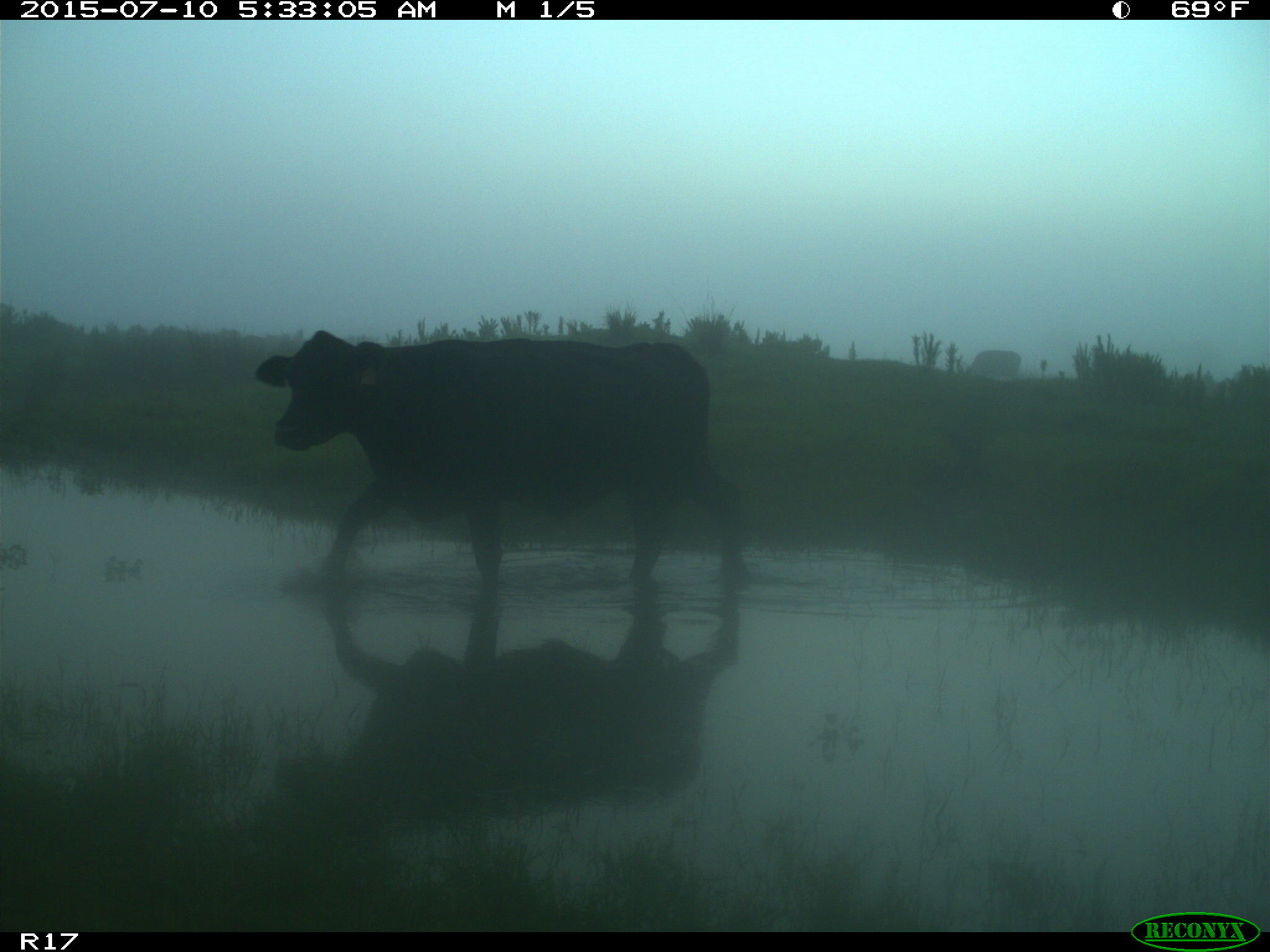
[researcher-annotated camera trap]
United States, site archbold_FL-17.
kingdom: Animalia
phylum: Chordata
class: Mammalia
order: Artiodactyla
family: Bovidae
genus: Bos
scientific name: Bos taurus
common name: domestic cow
Bos taurus (domestic cow).